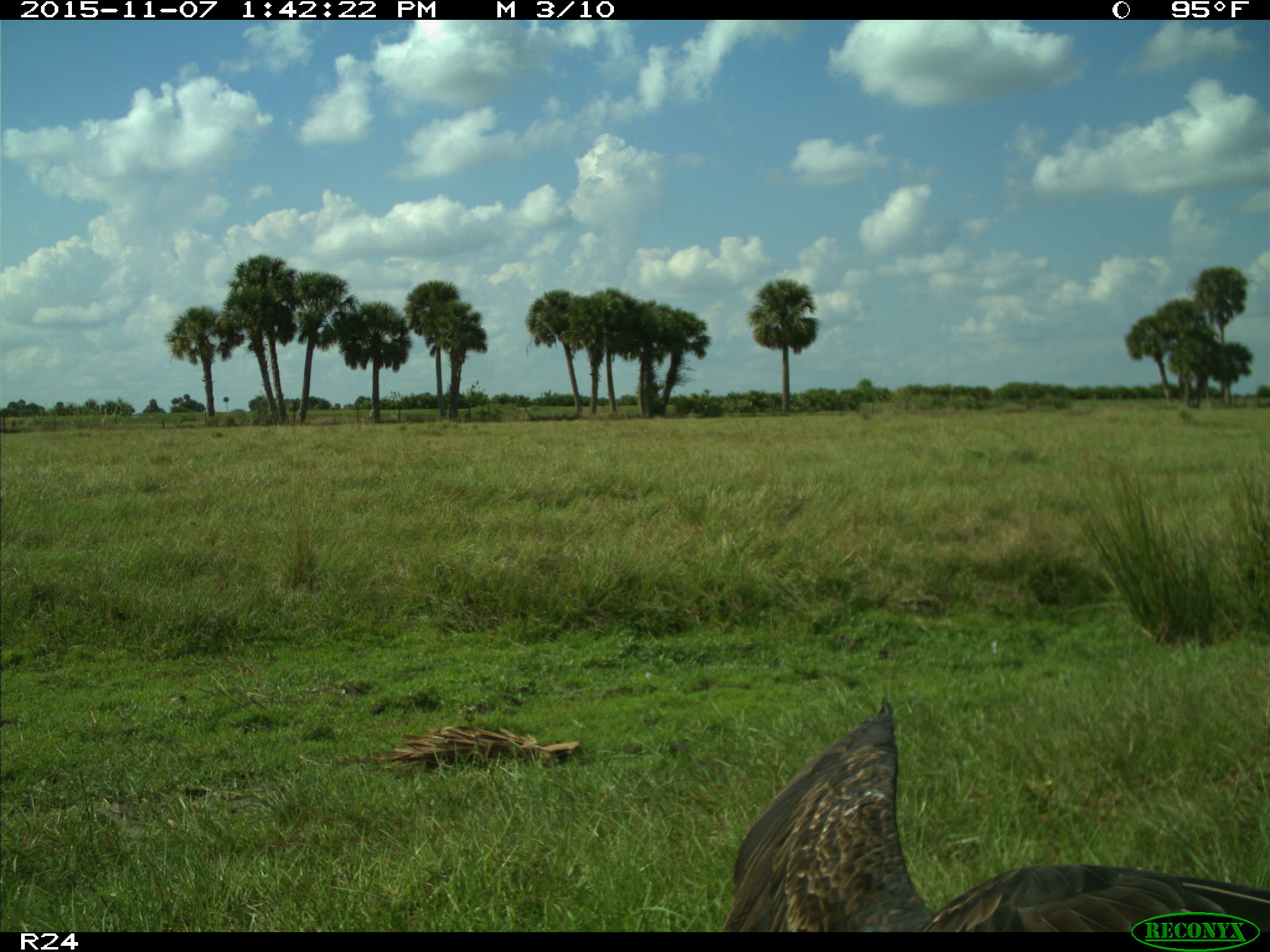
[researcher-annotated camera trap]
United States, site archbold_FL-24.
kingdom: Animalia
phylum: Chordata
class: Aves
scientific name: Aves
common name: birds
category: unidentified bird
Unidentified bird (birds) (Aves).